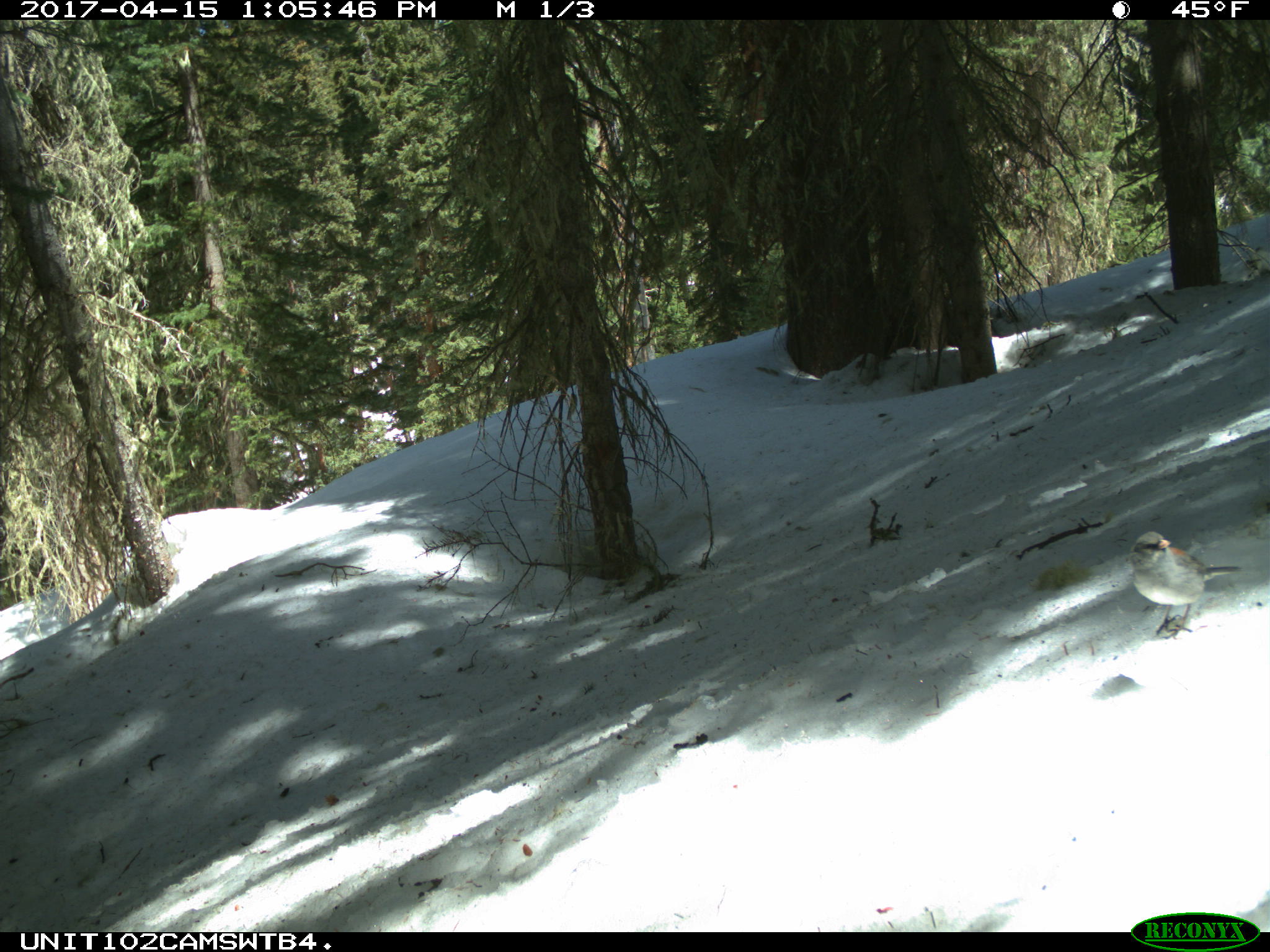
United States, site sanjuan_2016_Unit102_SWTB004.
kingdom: Animalia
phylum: Chordata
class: Aves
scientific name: Aves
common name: birds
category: unidentified bird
Unidentified bird (birds) (Aves).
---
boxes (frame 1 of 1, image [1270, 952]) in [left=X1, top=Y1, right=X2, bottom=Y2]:
animal: [left=1128, top=530, right=1244, bottom=639]